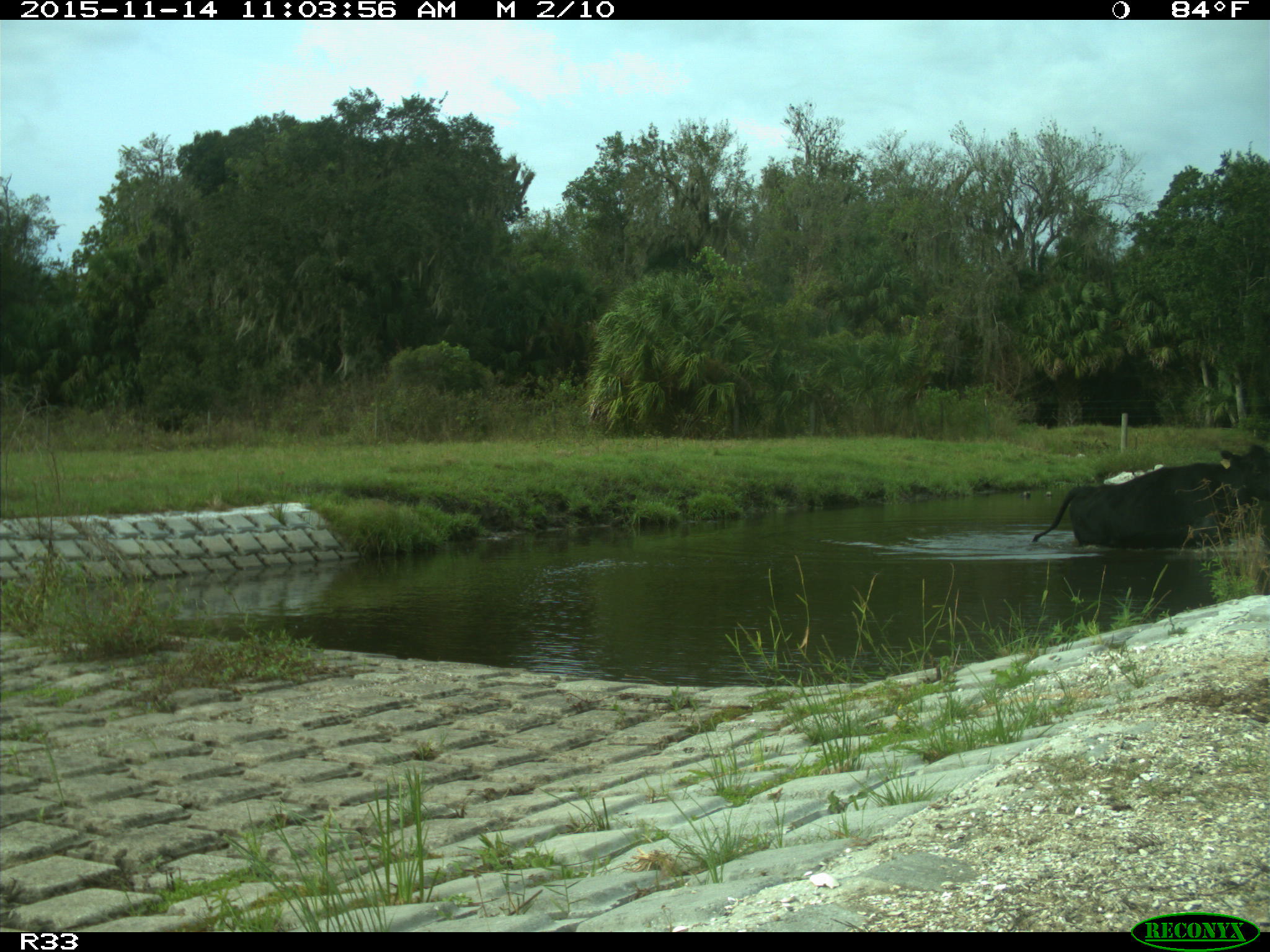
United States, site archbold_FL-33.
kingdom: Animalia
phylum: Chordata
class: Mammalia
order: Artiodactyla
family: Bovidae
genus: Bos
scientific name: Bos taurus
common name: domestic cow